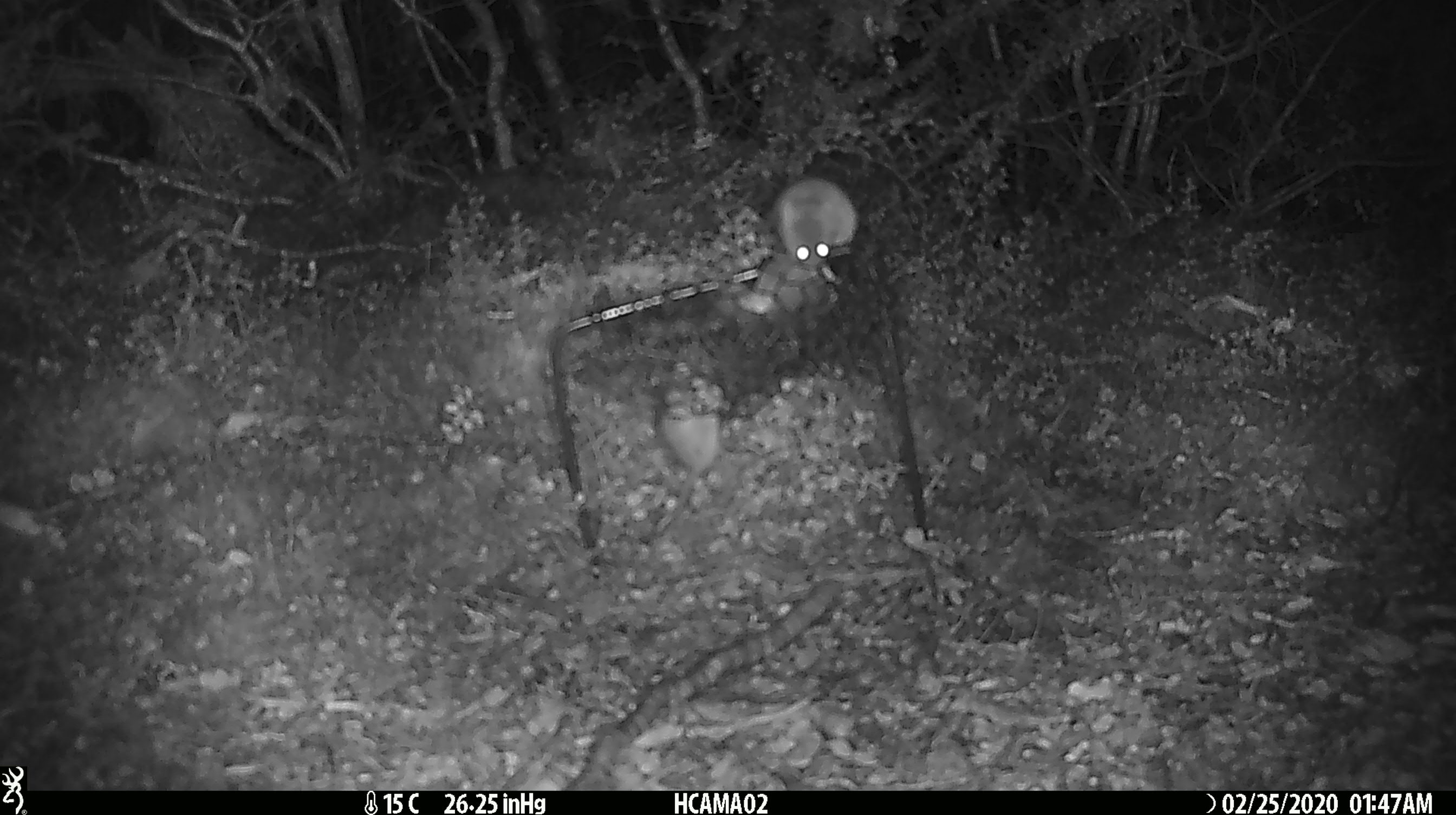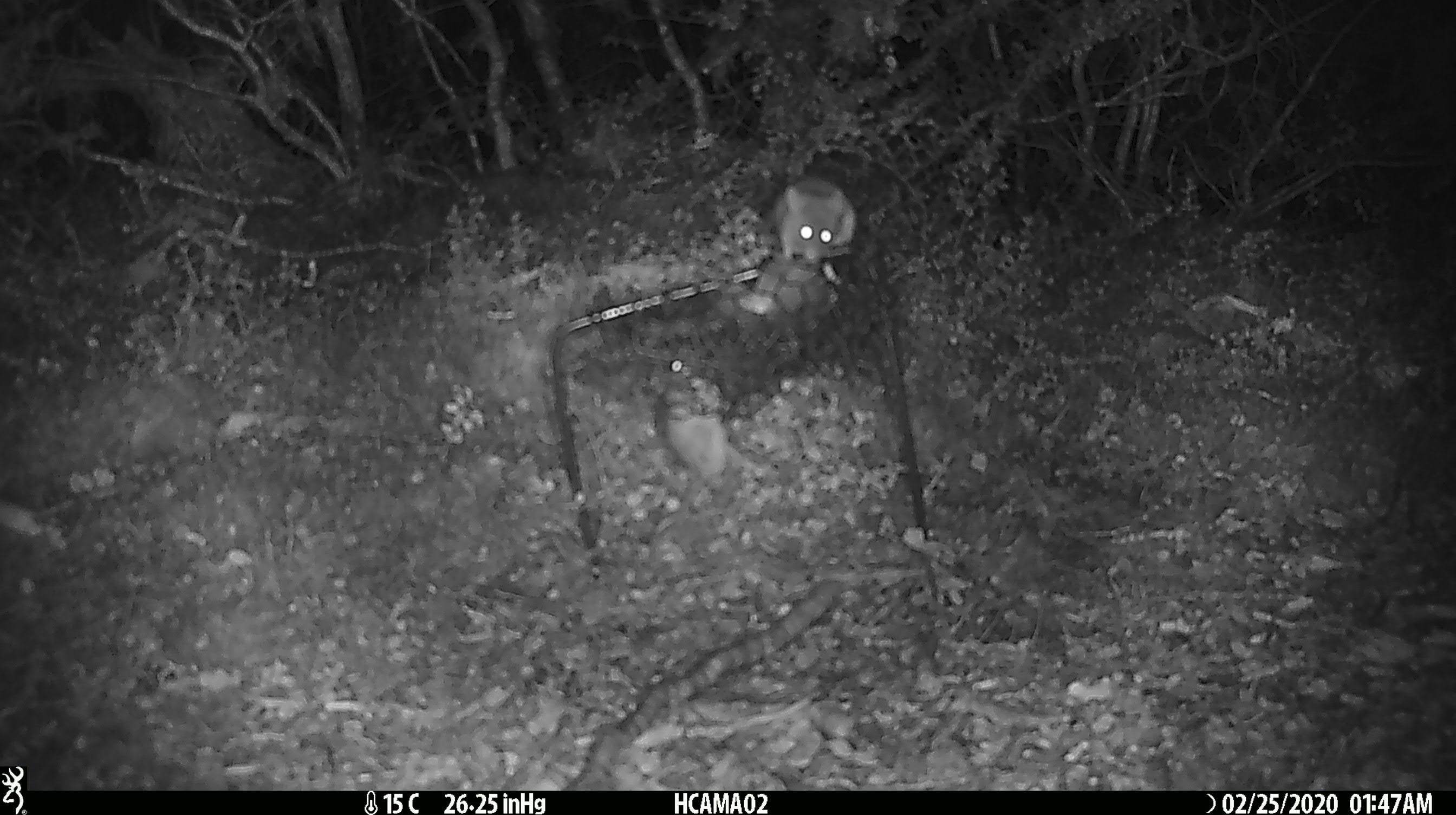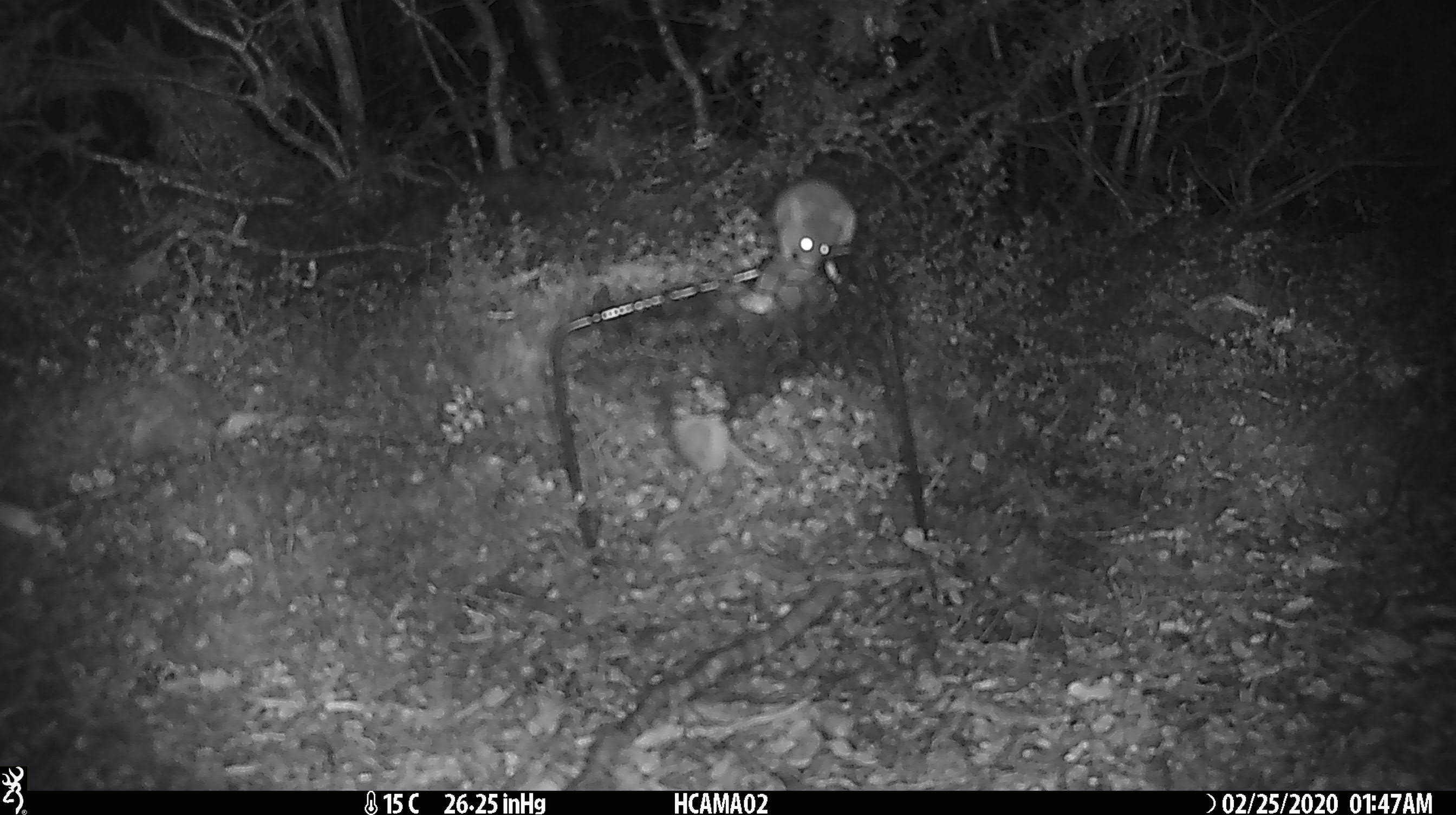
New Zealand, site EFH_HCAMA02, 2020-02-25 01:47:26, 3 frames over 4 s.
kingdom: Animalia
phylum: Chordata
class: Mammalia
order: Rodentia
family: Muridae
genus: Mus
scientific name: Mus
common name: mouse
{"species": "mouse (Mus)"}